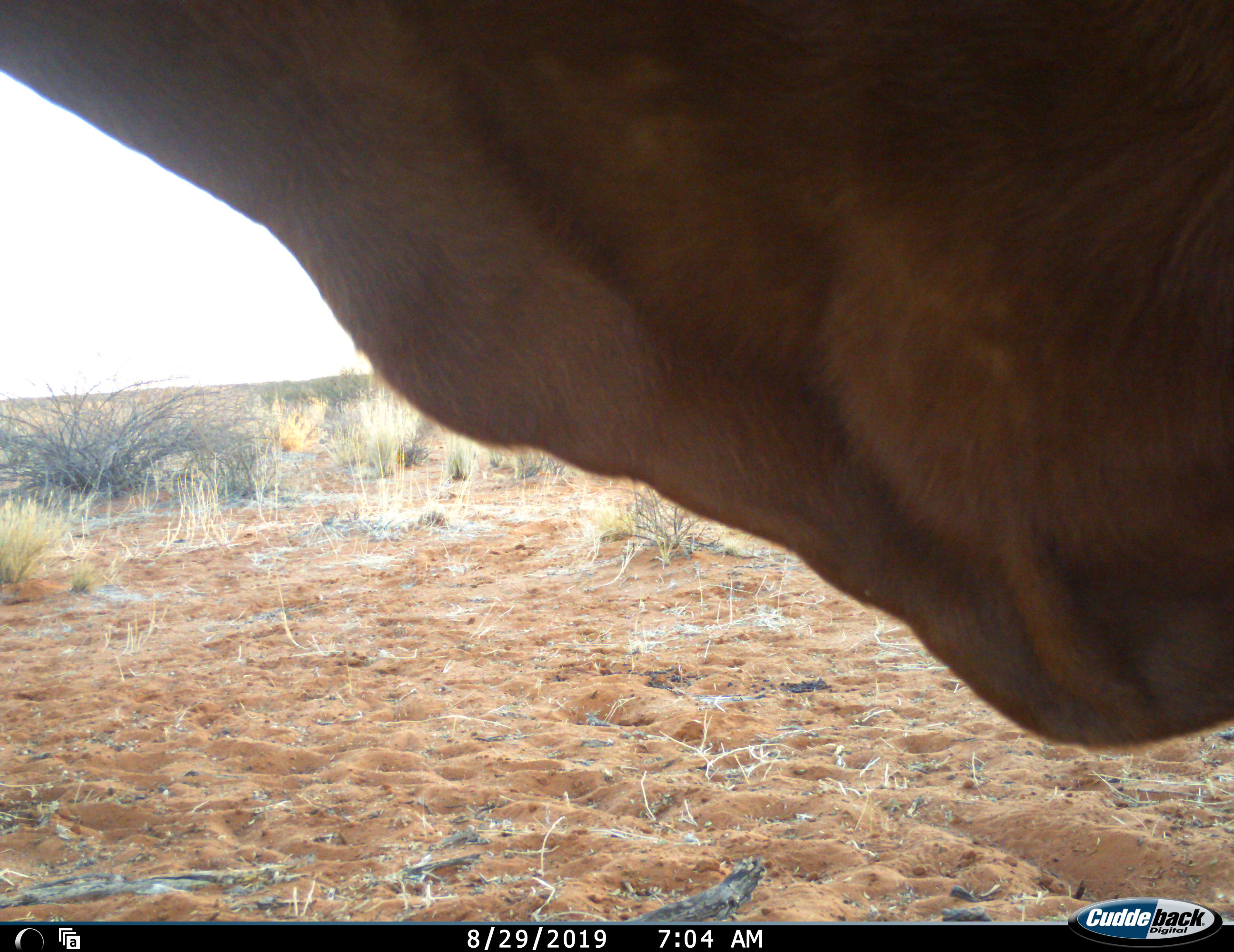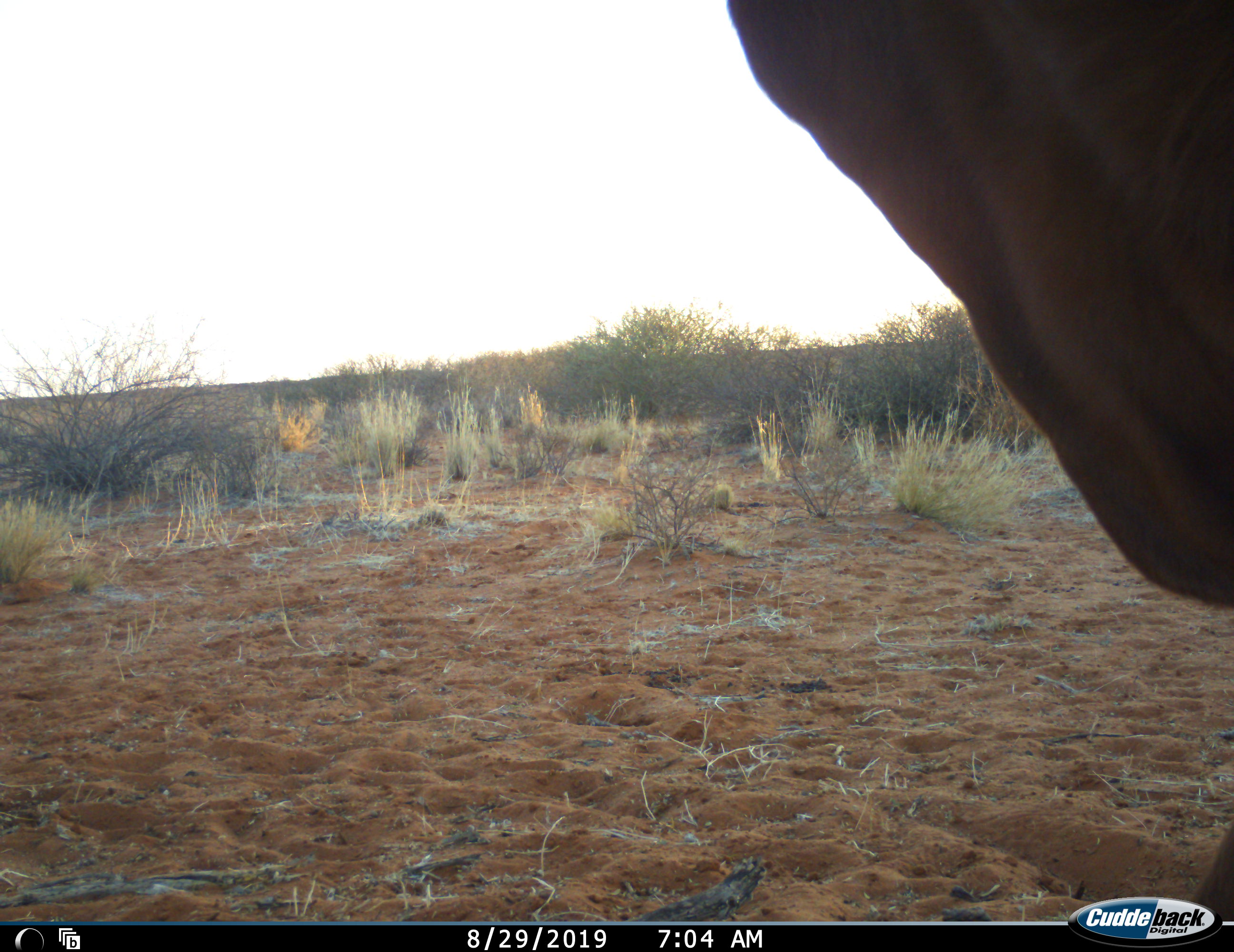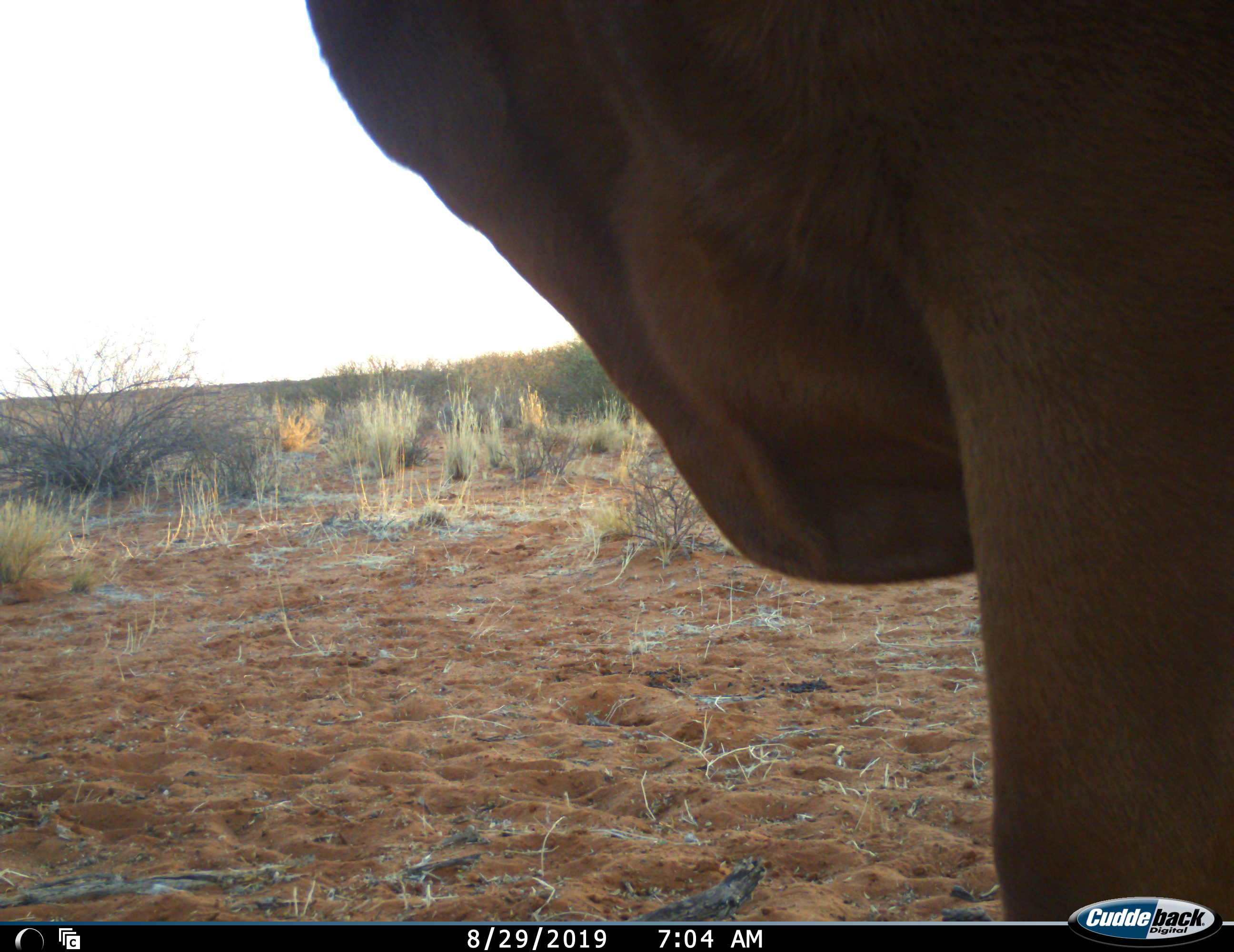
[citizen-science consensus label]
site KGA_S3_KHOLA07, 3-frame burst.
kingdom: Animalia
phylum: Chordata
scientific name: Vertebrata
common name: domestic animal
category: domesticanimal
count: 1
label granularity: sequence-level